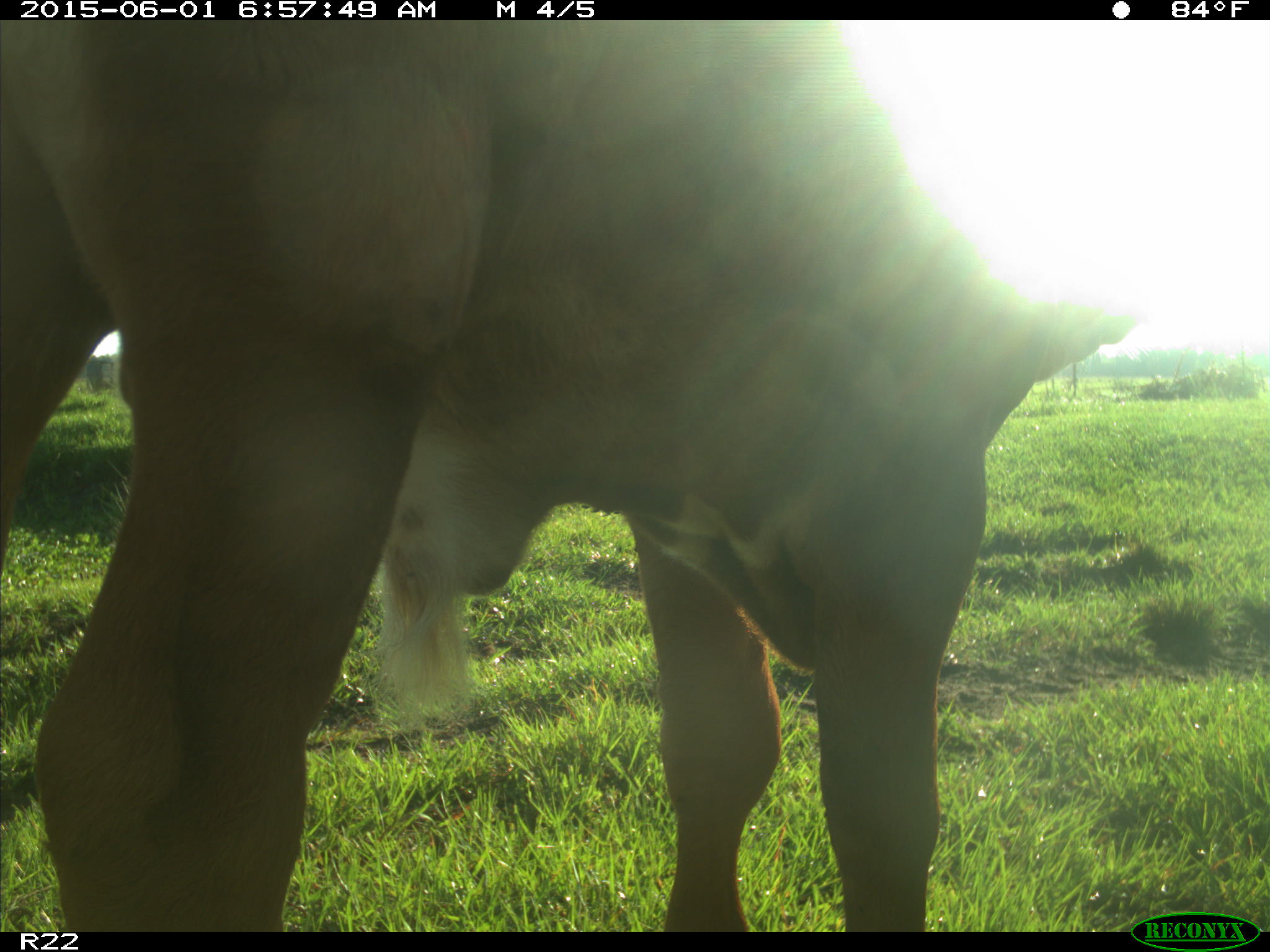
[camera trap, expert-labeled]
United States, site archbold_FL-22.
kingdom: Animalia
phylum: Chordata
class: Mammalia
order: Artiodactyla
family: Bovidae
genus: Bos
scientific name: Bos taurus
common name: domestic cow